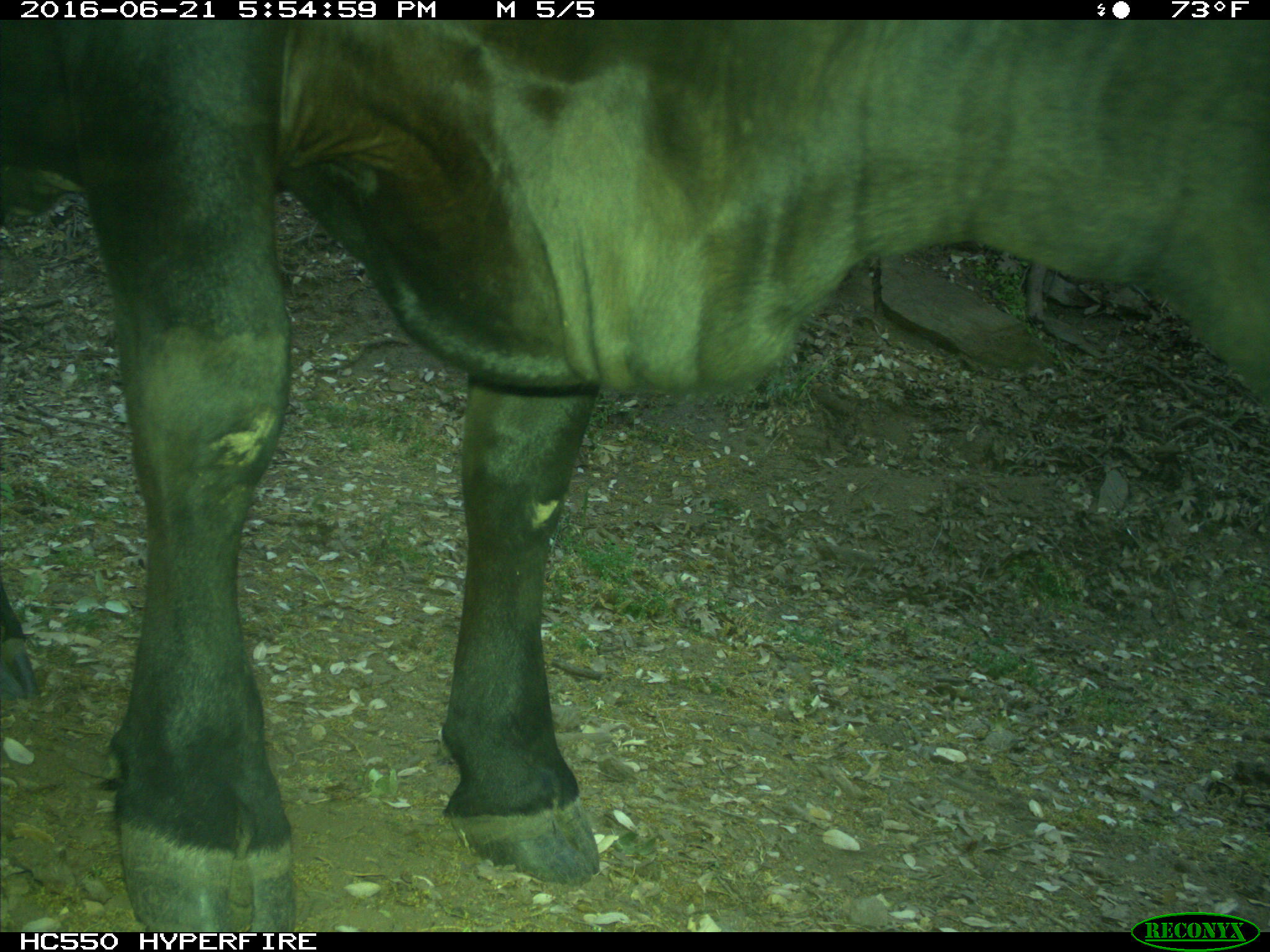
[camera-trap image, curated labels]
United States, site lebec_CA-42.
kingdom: Animalia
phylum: Chordata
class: Mammalia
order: Artiodactyla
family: Bovidae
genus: Bos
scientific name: Bos taurus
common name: domestic cow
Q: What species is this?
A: Bos taurus (domestic cow).